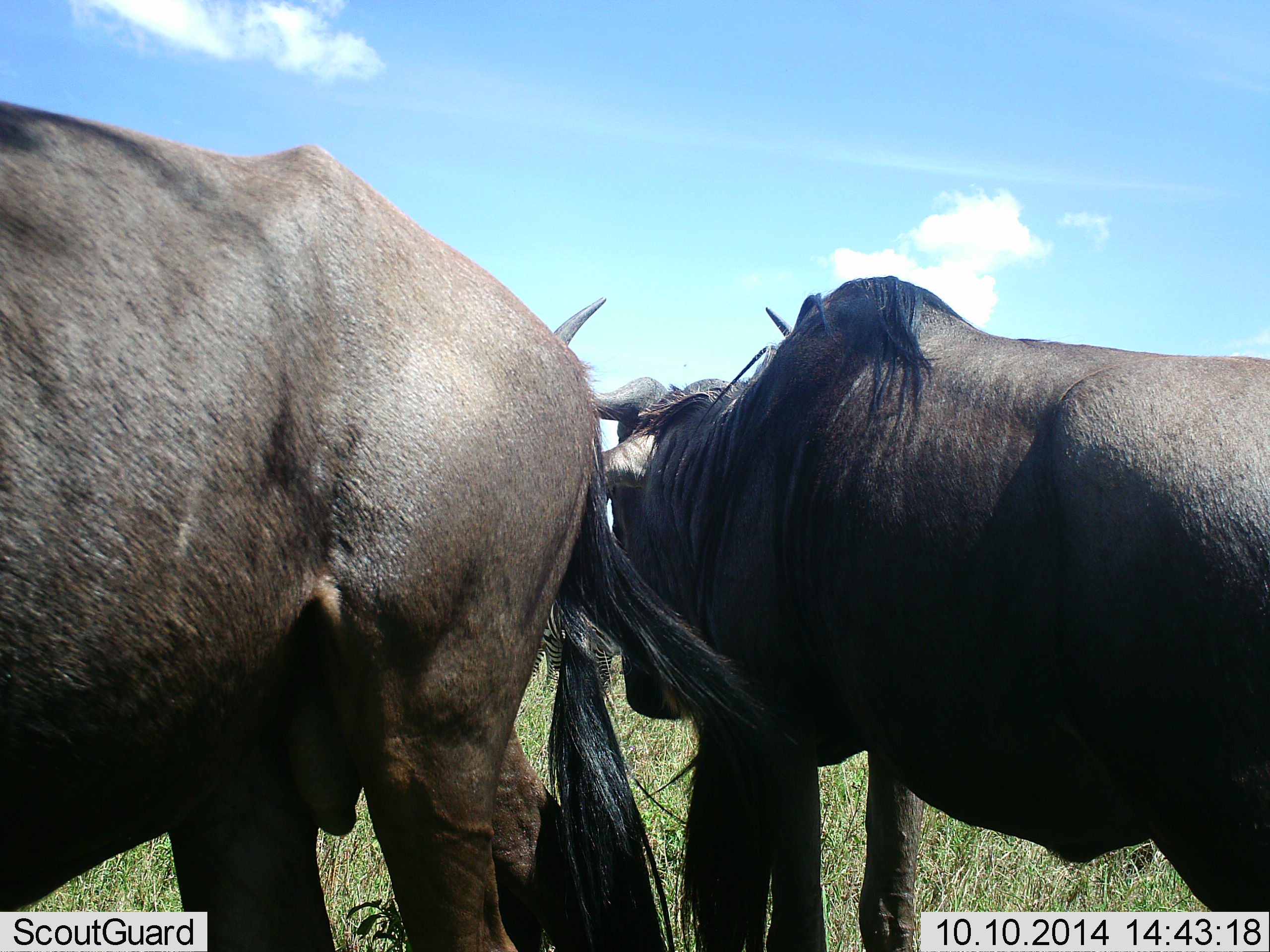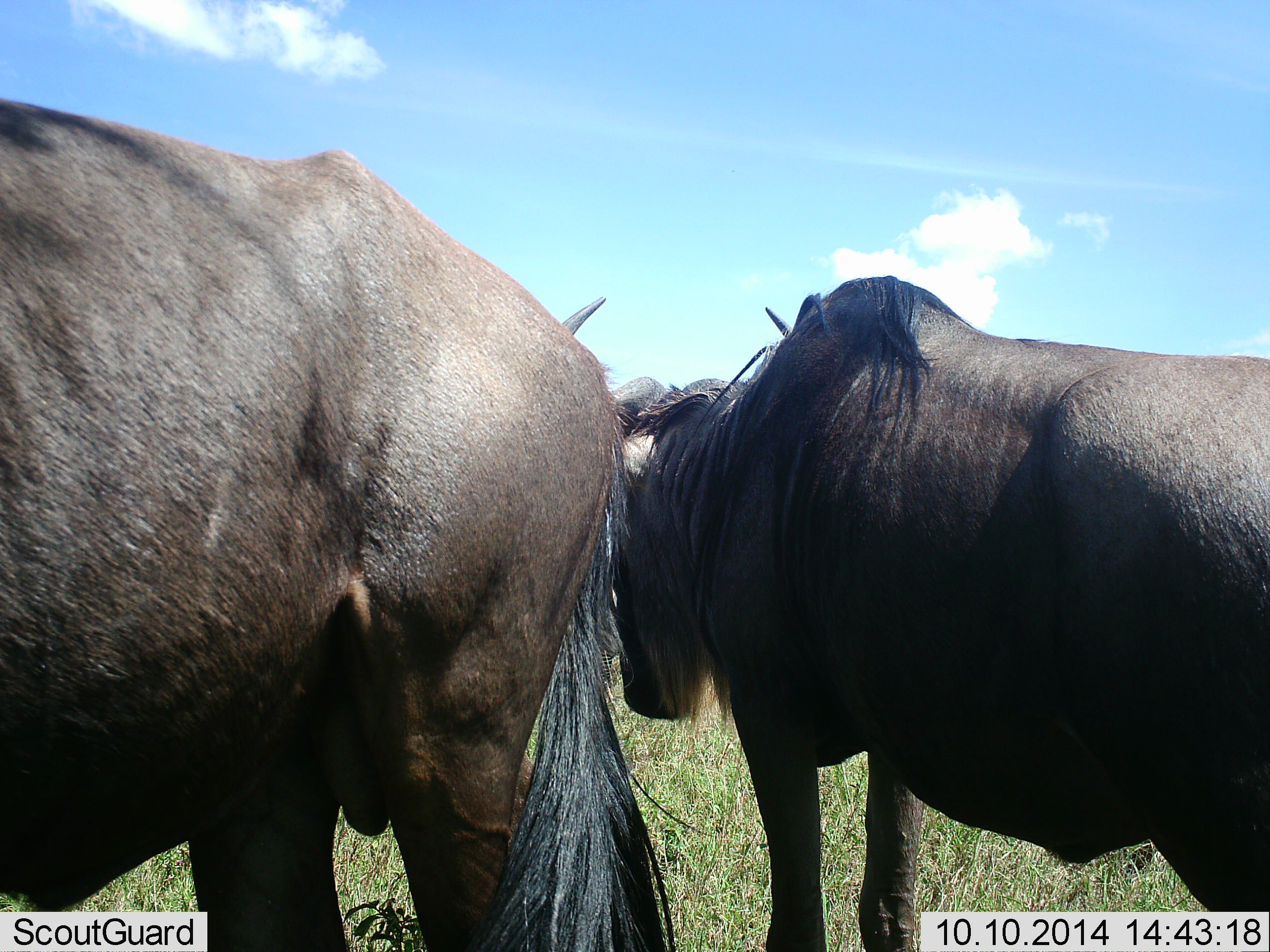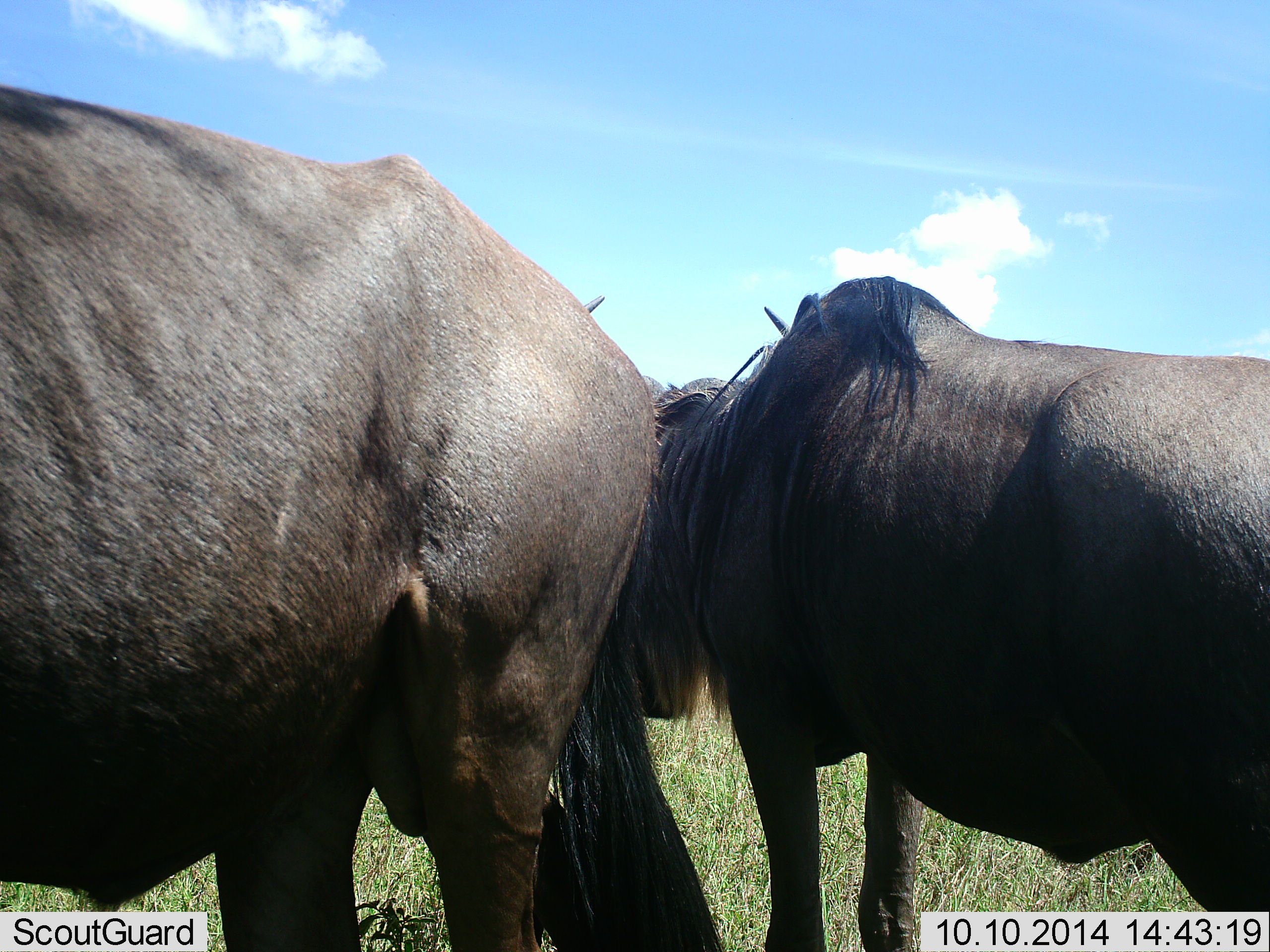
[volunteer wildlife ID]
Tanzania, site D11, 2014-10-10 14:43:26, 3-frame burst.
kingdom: Animalia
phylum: Chordata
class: Mammalia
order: Artiodactyla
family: Bovidae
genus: Connochaetes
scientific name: Connochaetes taurinus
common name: blue wildebeest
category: wildebeest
Wildebeest (blue wildebeest) (Connochaetes taurinus), count 2. Behavior (volunteer vote fractions): standing 90%, resting 0%, moving 0%, interacting 10%. Young present (vote fraction): 0%. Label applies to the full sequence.